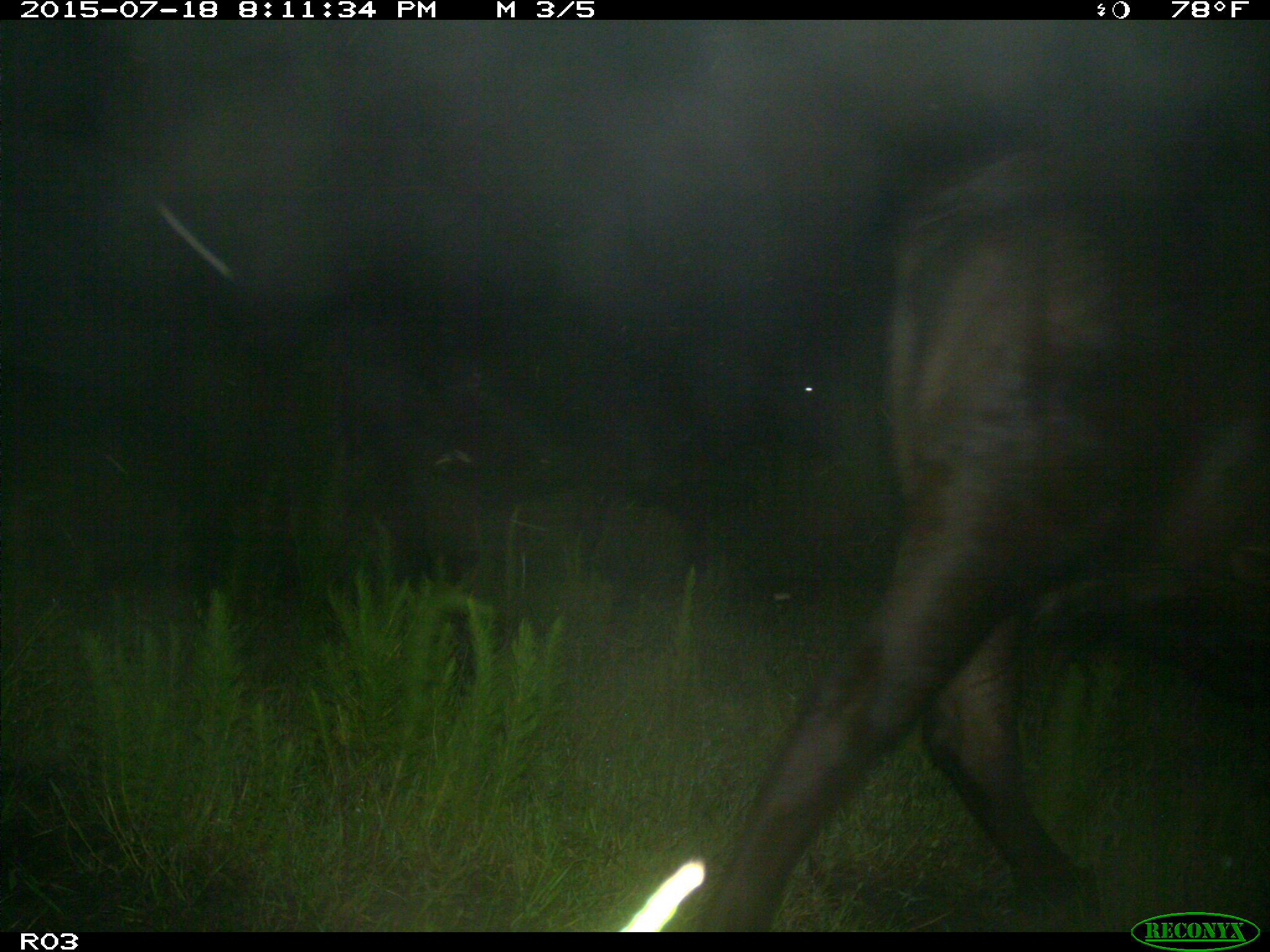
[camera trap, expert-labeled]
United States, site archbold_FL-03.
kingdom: Animalia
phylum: Chordata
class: Mammalia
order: Artiodactyla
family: Bovidae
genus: Bos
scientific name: Bos taurus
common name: domestic cow